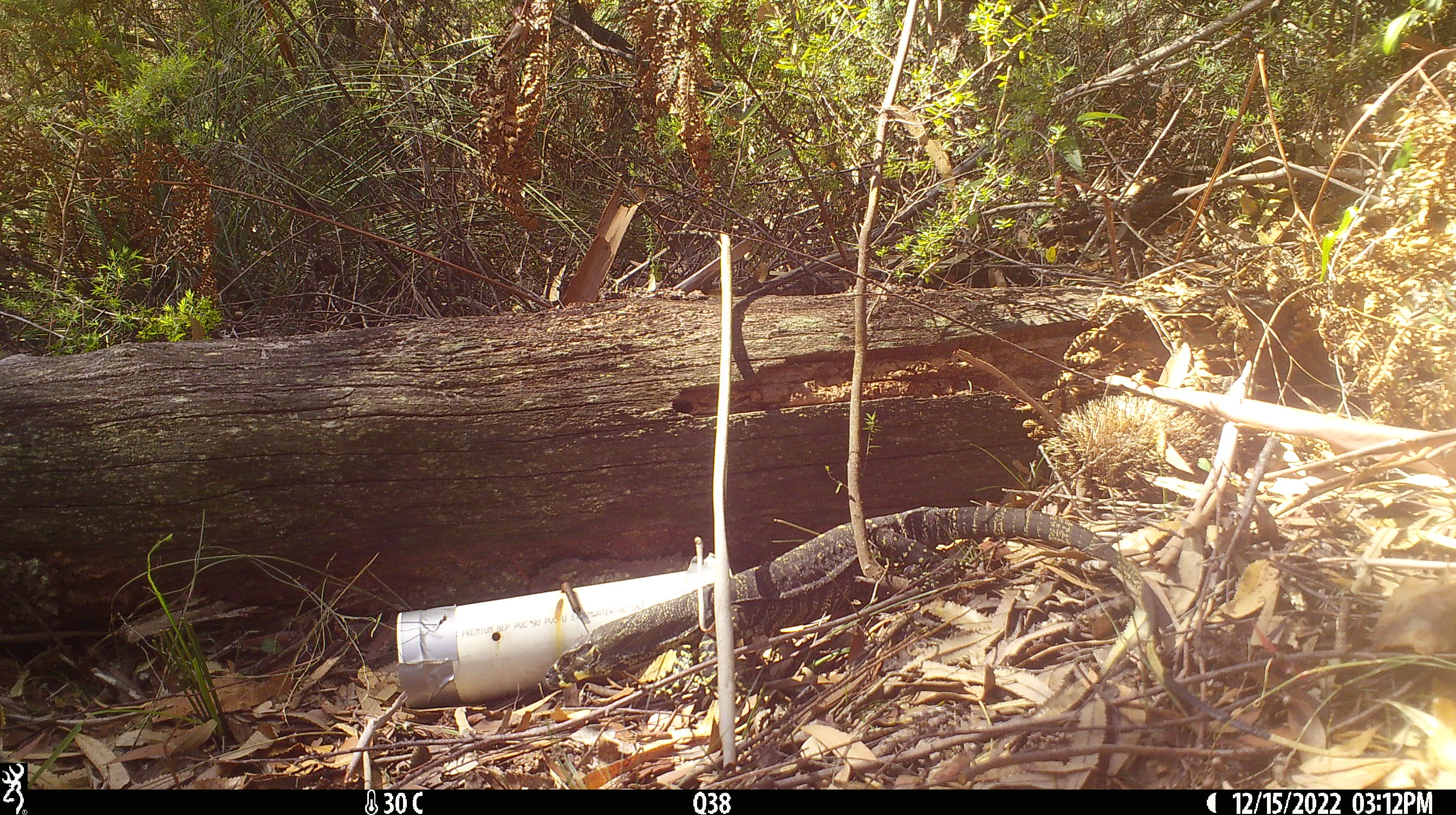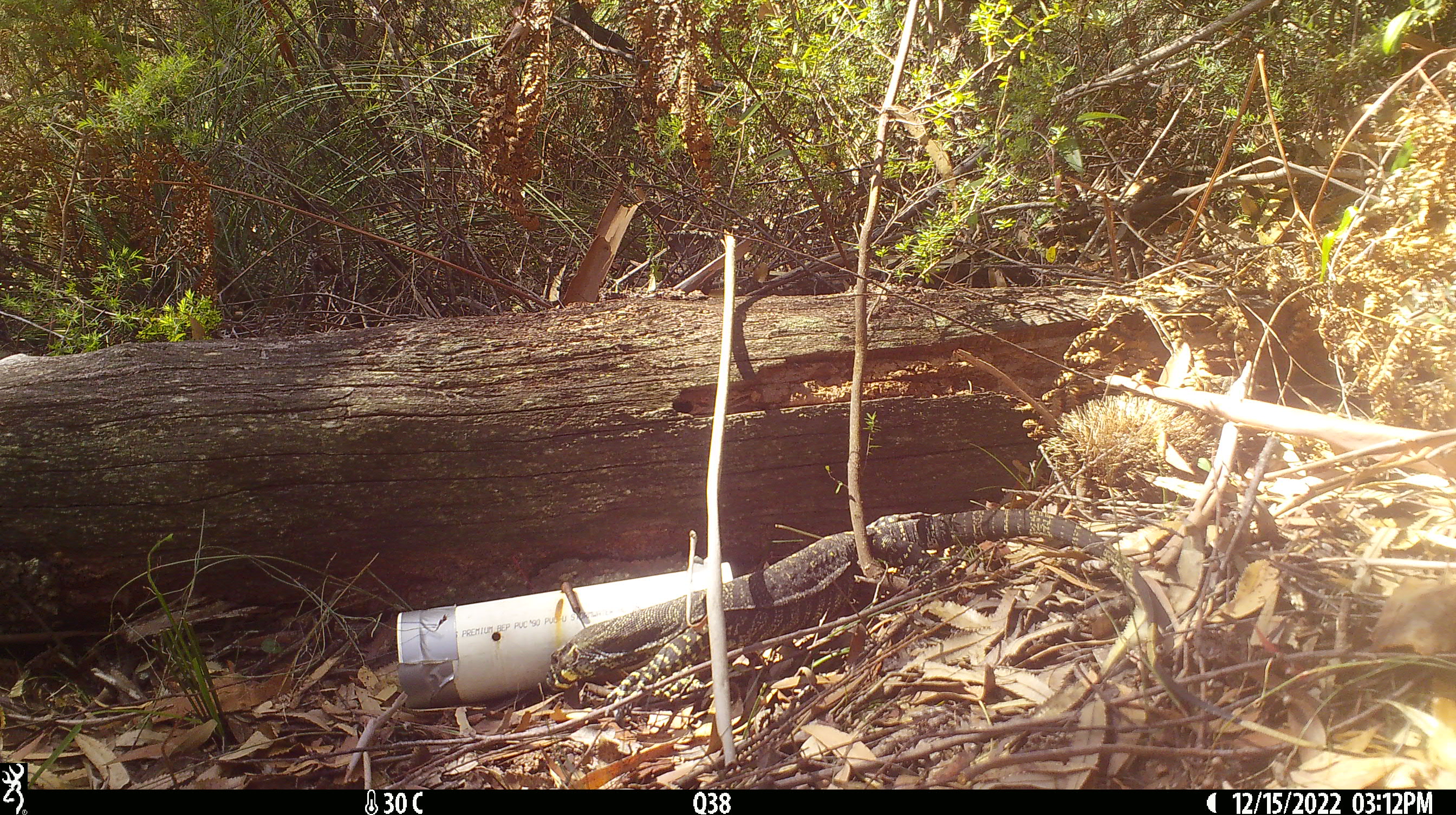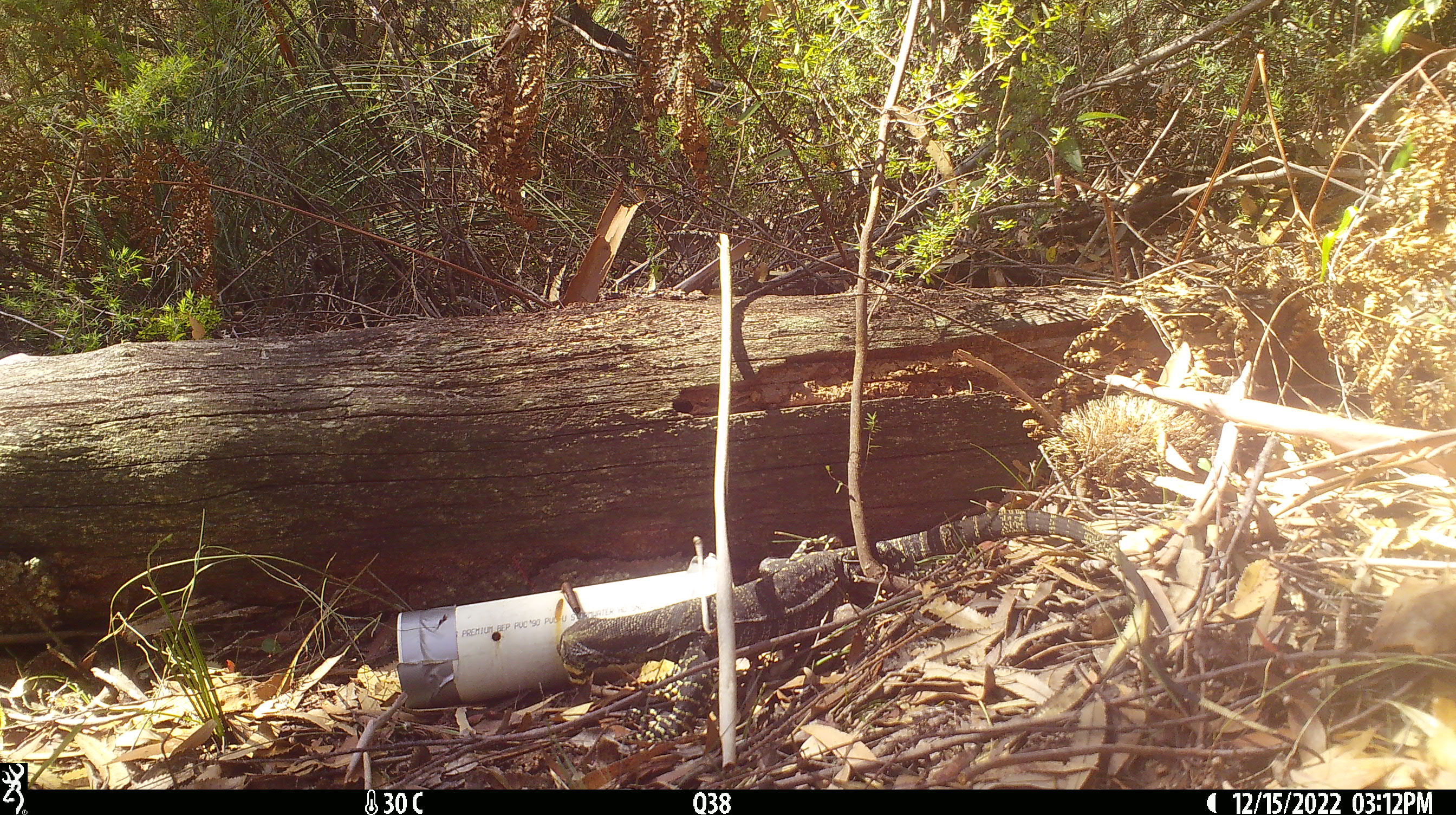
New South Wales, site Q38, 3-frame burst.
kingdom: Animalia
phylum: Chordata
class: Reptilia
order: Squamata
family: Varanidae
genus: Varanus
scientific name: Varanus varius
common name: lace monitor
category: goanna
Goanna (lace monitor) (Varanus varius).